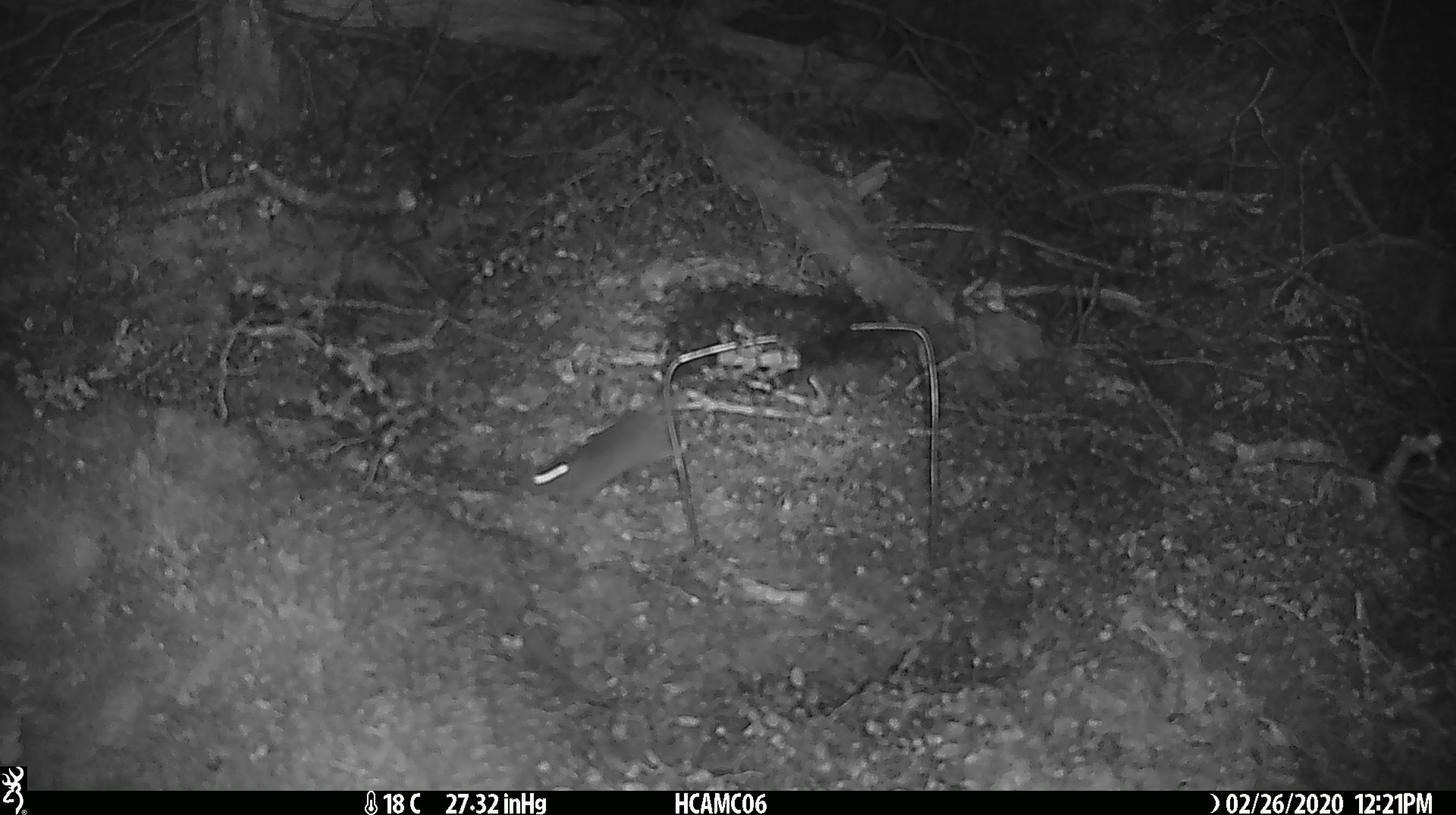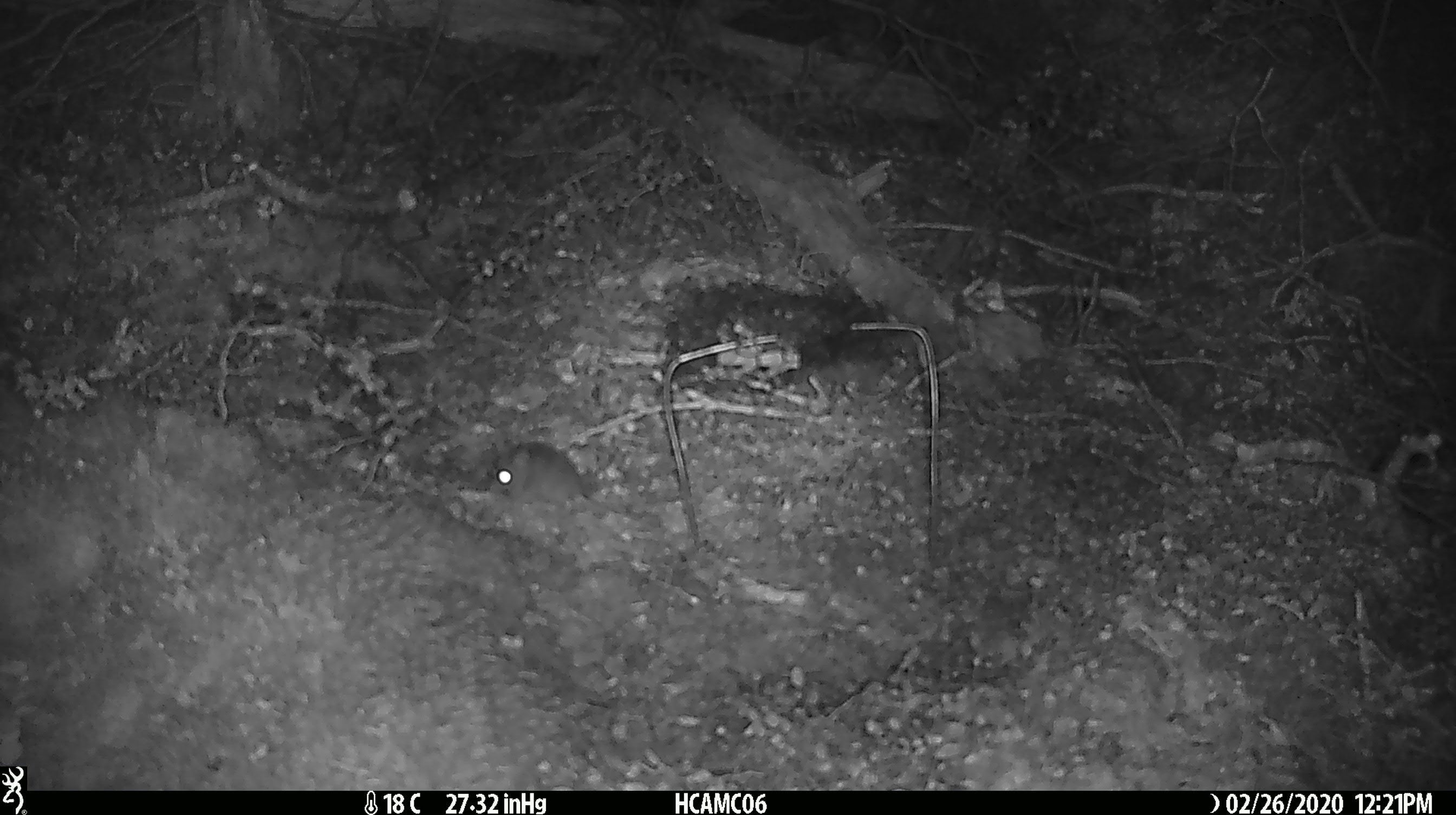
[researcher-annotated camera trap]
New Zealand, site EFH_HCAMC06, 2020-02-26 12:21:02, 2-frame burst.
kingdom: Animalia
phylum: Chordata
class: Mammalia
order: Rodentia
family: Muridae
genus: Mus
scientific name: Mus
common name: mouse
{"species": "mouse (Mus)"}